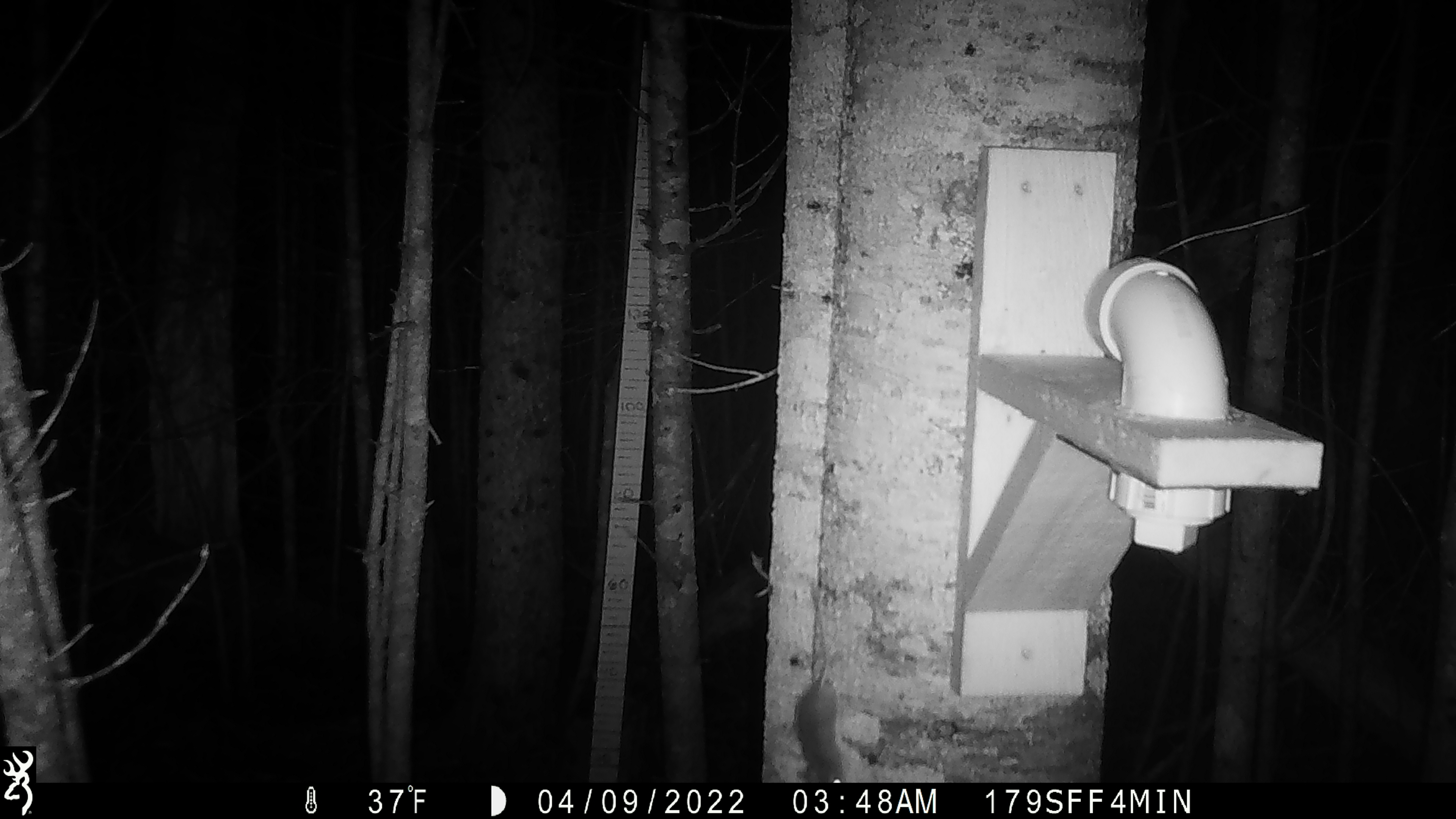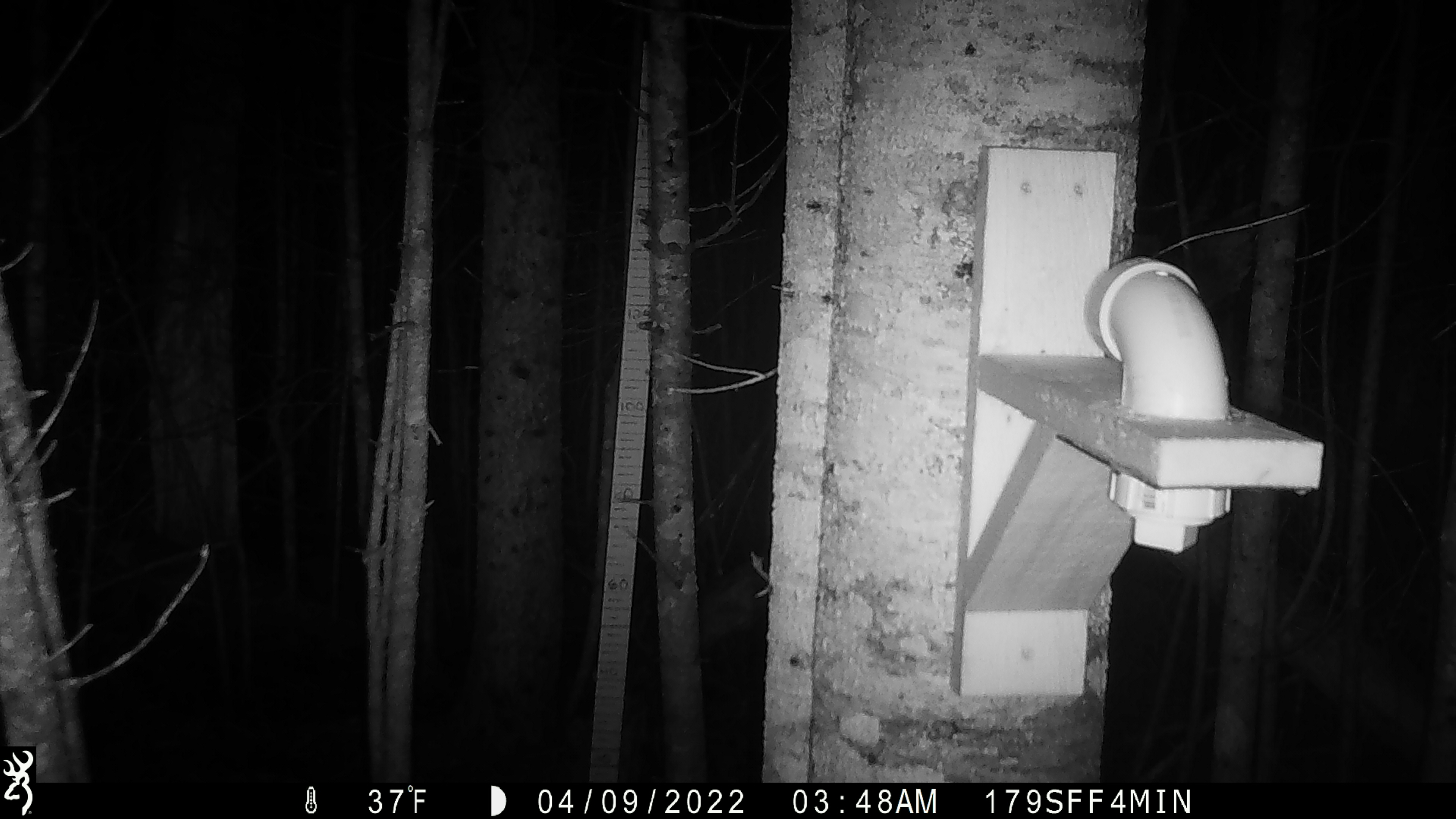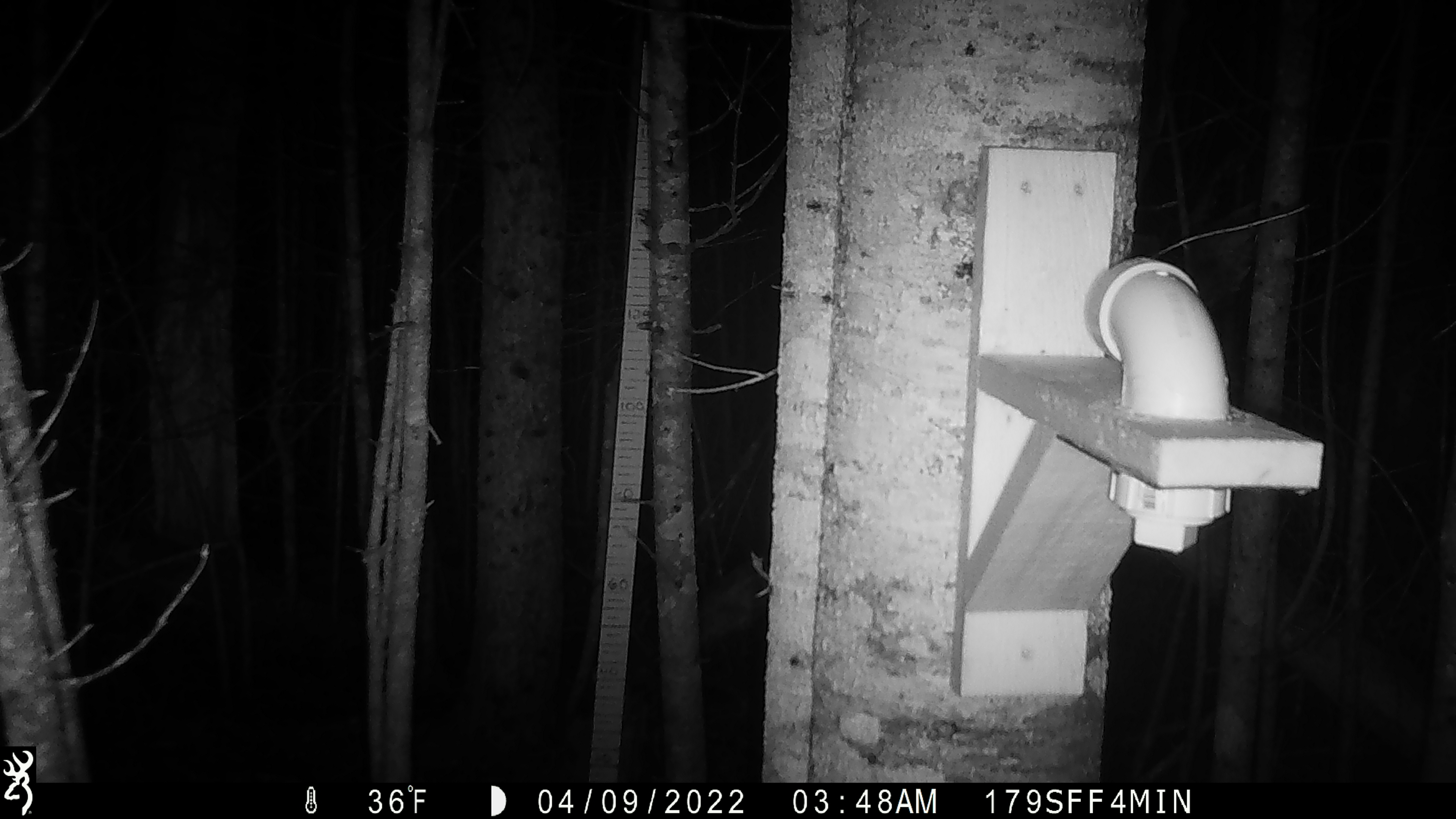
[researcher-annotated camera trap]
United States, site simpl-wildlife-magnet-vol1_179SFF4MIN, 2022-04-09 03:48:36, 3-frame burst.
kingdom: Animalia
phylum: Chordata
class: Mammalia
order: Rodentia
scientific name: Rodentia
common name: mouse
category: mouse sp.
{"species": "mouse sp. (mouse) (Rodentia)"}